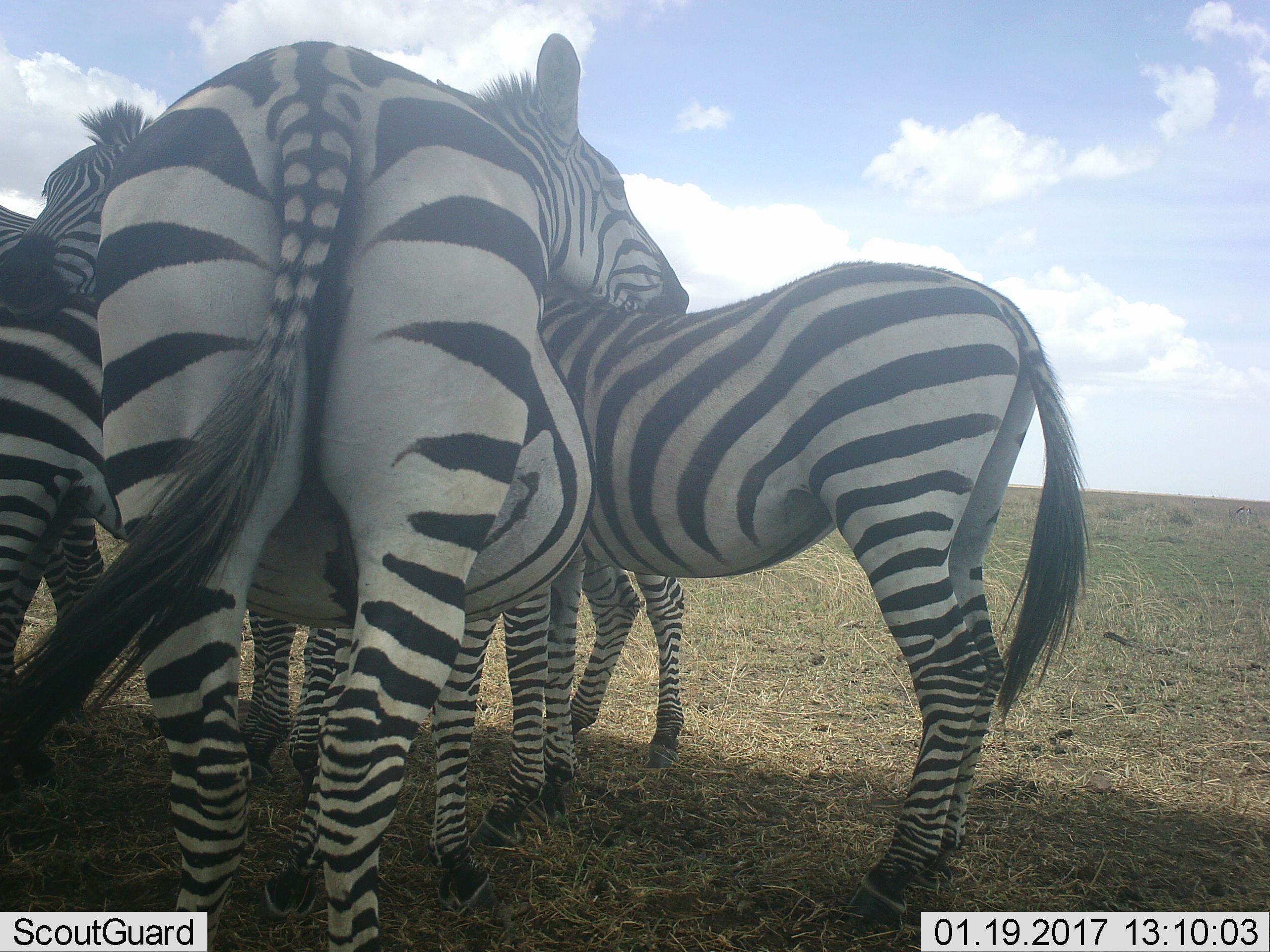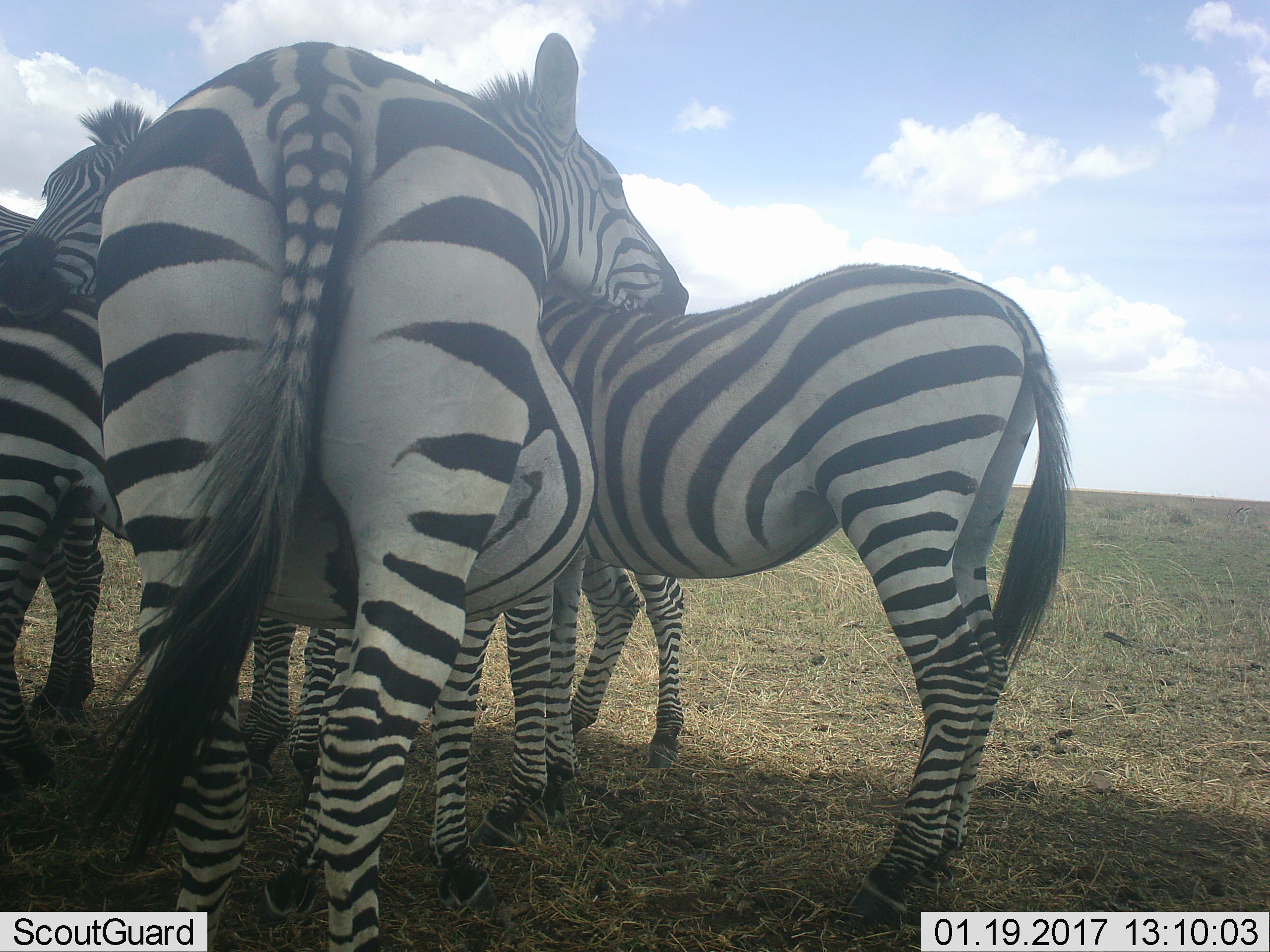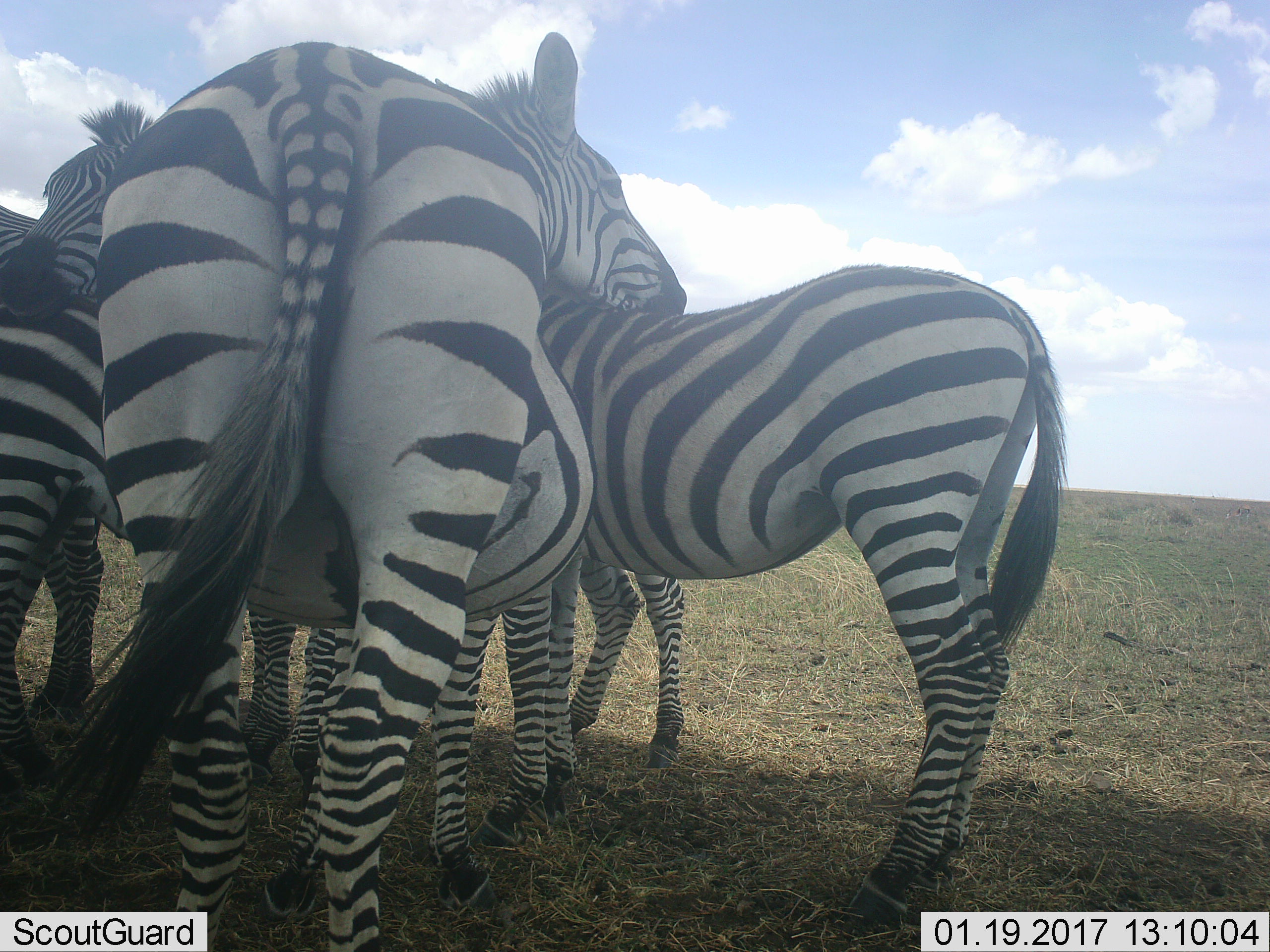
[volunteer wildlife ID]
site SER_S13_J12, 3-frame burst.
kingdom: Animalia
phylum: Chordata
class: Mammalia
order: Perissodactyla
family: Equidae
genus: Equus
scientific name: Equus quagga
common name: plains zebra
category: zebraplains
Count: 4.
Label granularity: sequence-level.